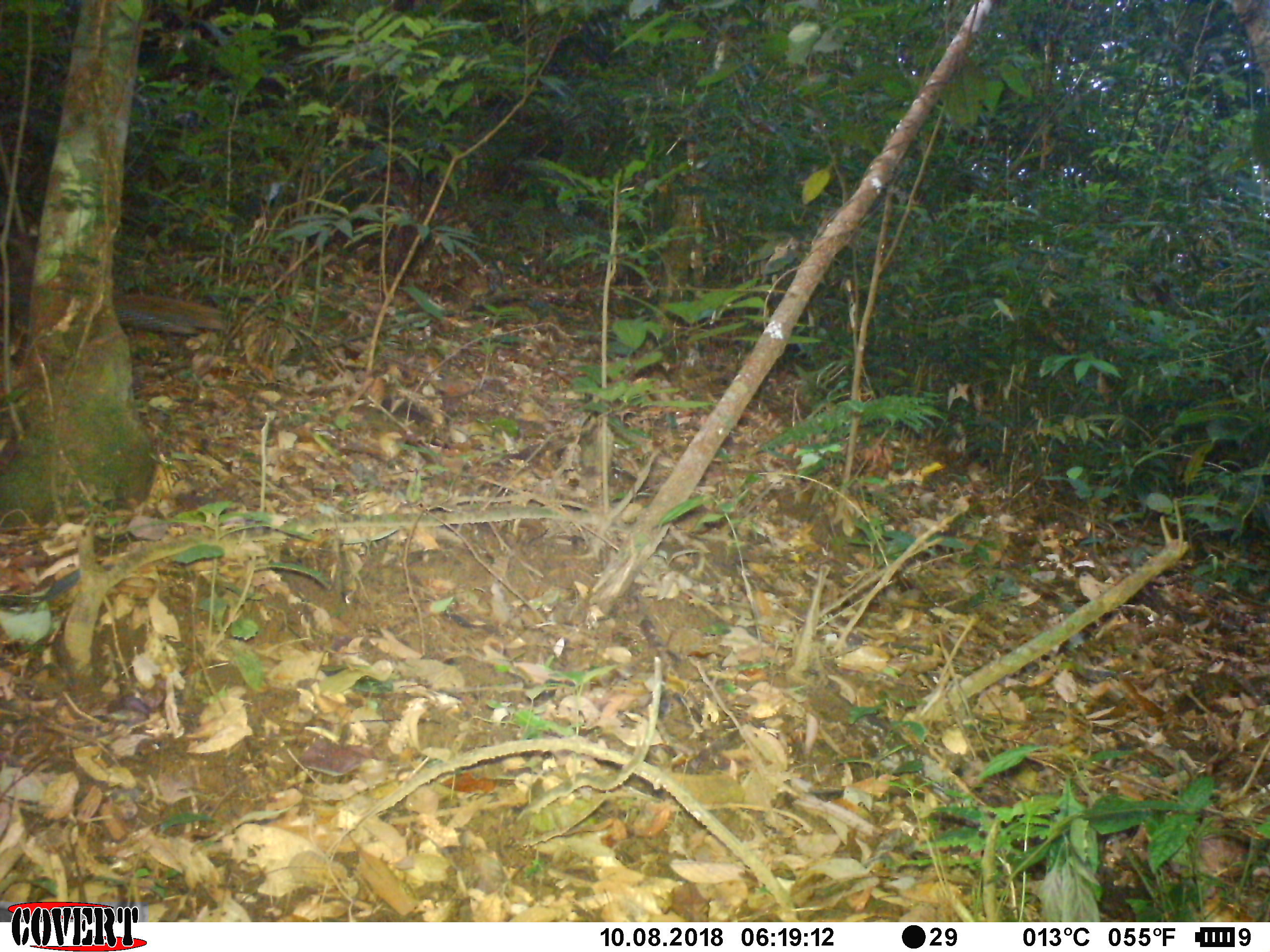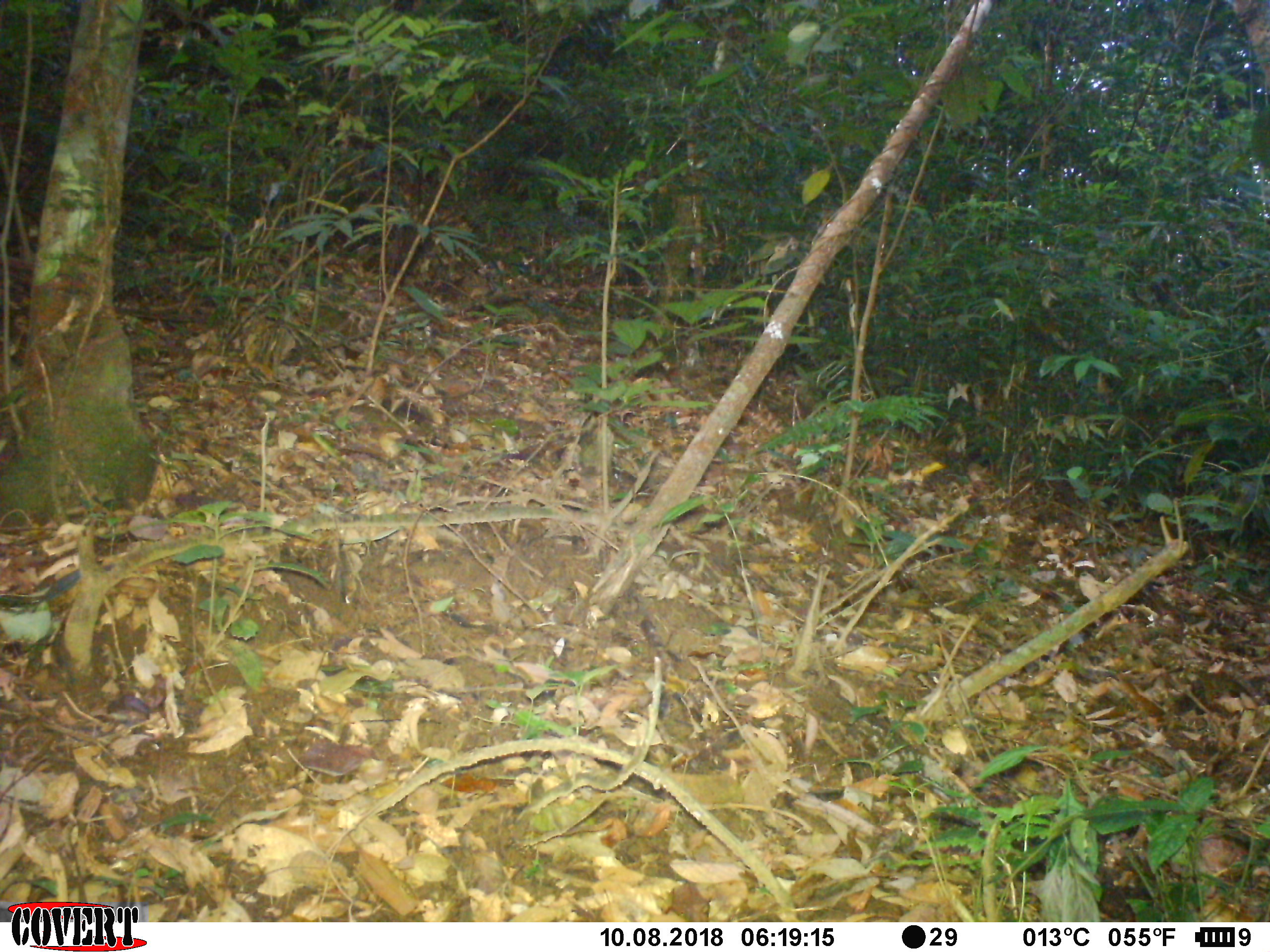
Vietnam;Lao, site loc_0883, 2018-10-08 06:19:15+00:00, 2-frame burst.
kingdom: Animalia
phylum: Chordata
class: Aves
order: Galliformes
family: Phasianidae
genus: Lophura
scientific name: Lophura nycthemera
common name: silver pheasant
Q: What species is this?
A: Silver pheasant (Lophura nycthemera).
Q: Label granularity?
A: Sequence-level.